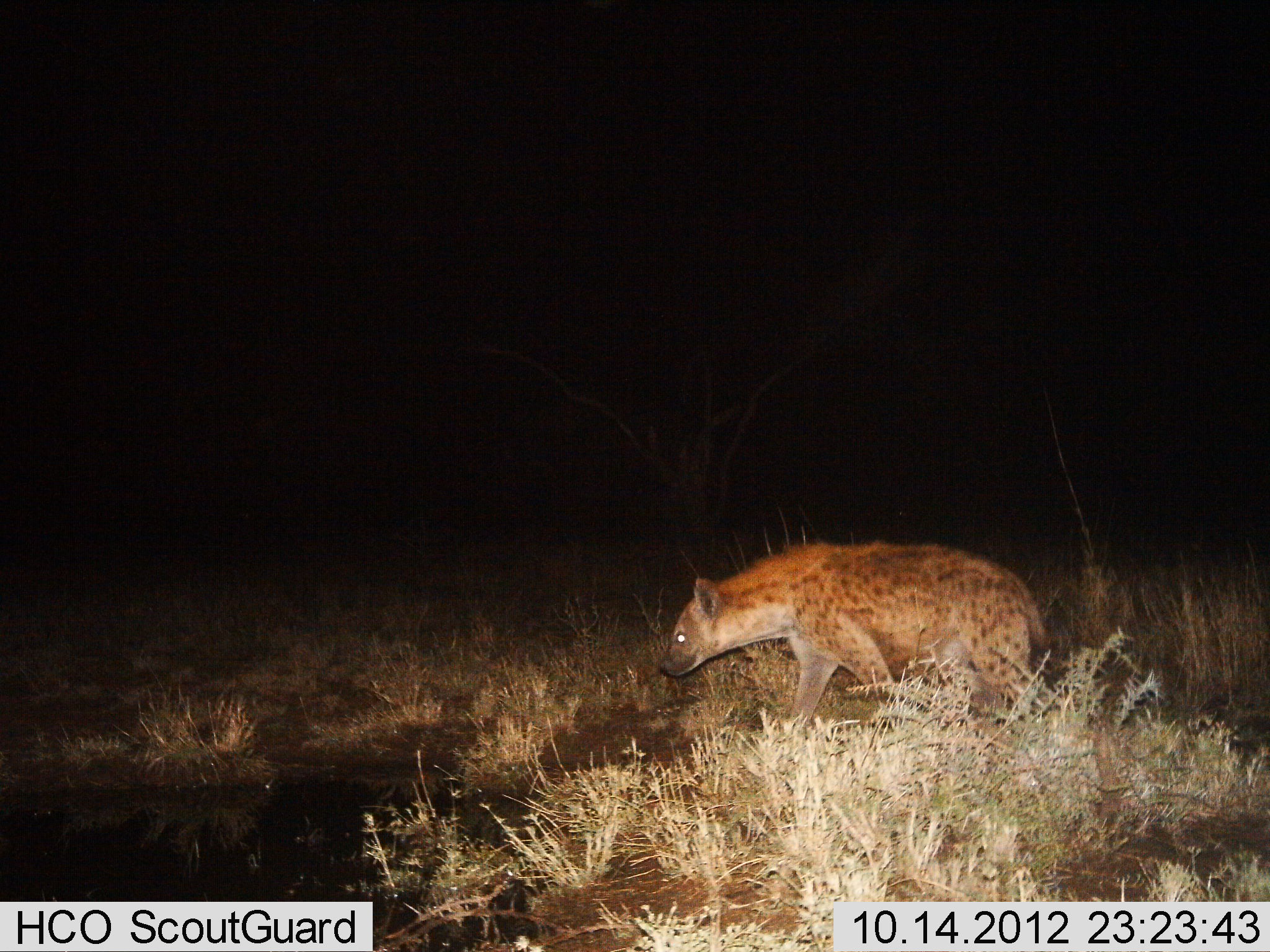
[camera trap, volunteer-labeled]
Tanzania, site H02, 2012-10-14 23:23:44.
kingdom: Animalia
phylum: Chordata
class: Mammalia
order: Carnivora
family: Hyaenidae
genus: Crocuta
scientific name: Crocuta crocuta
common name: spotted hyena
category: hyenaspotted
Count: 1.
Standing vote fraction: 0%.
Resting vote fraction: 0%.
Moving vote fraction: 100%.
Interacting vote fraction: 0%.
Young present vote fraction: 0%.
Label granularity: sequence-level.